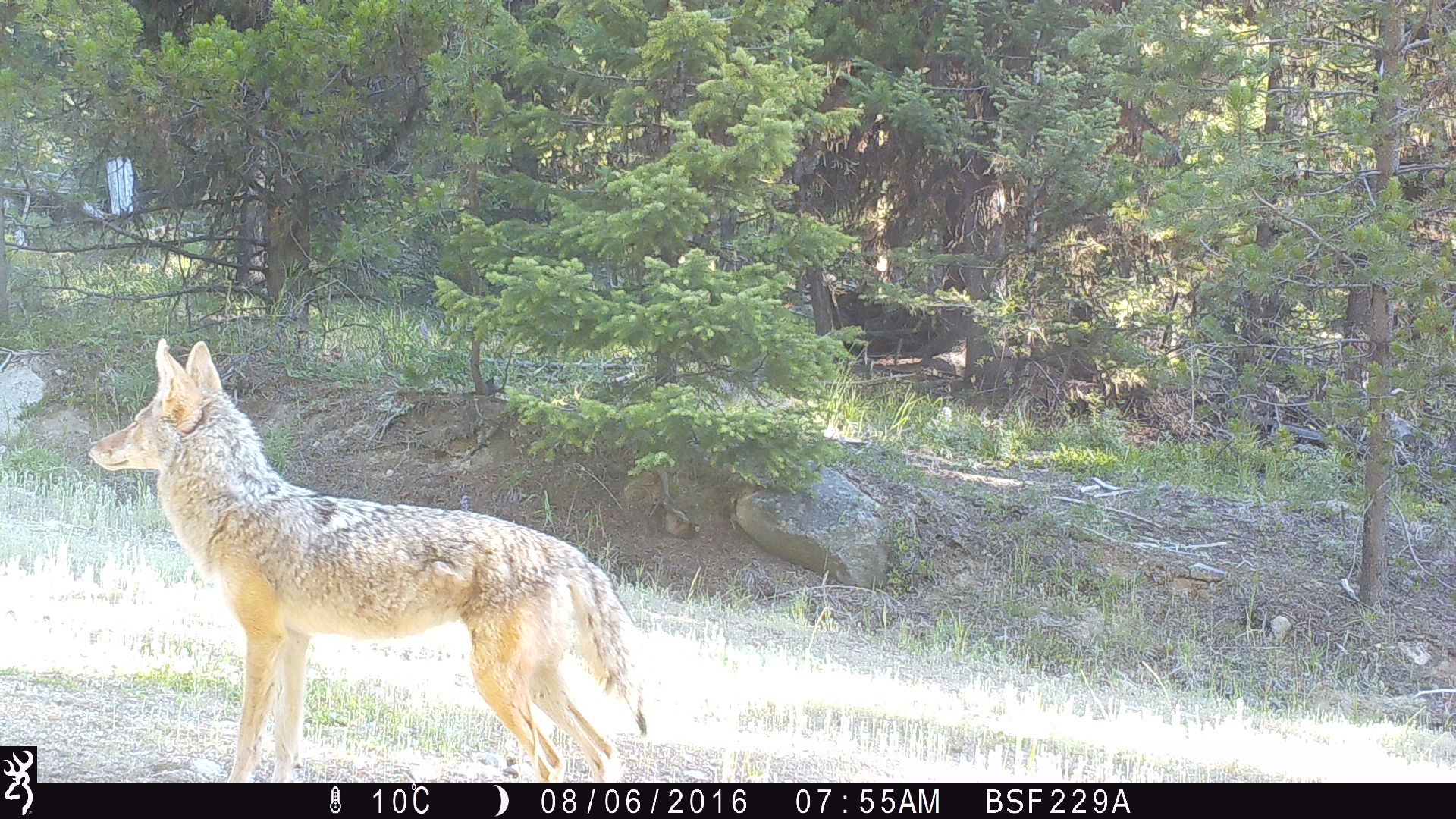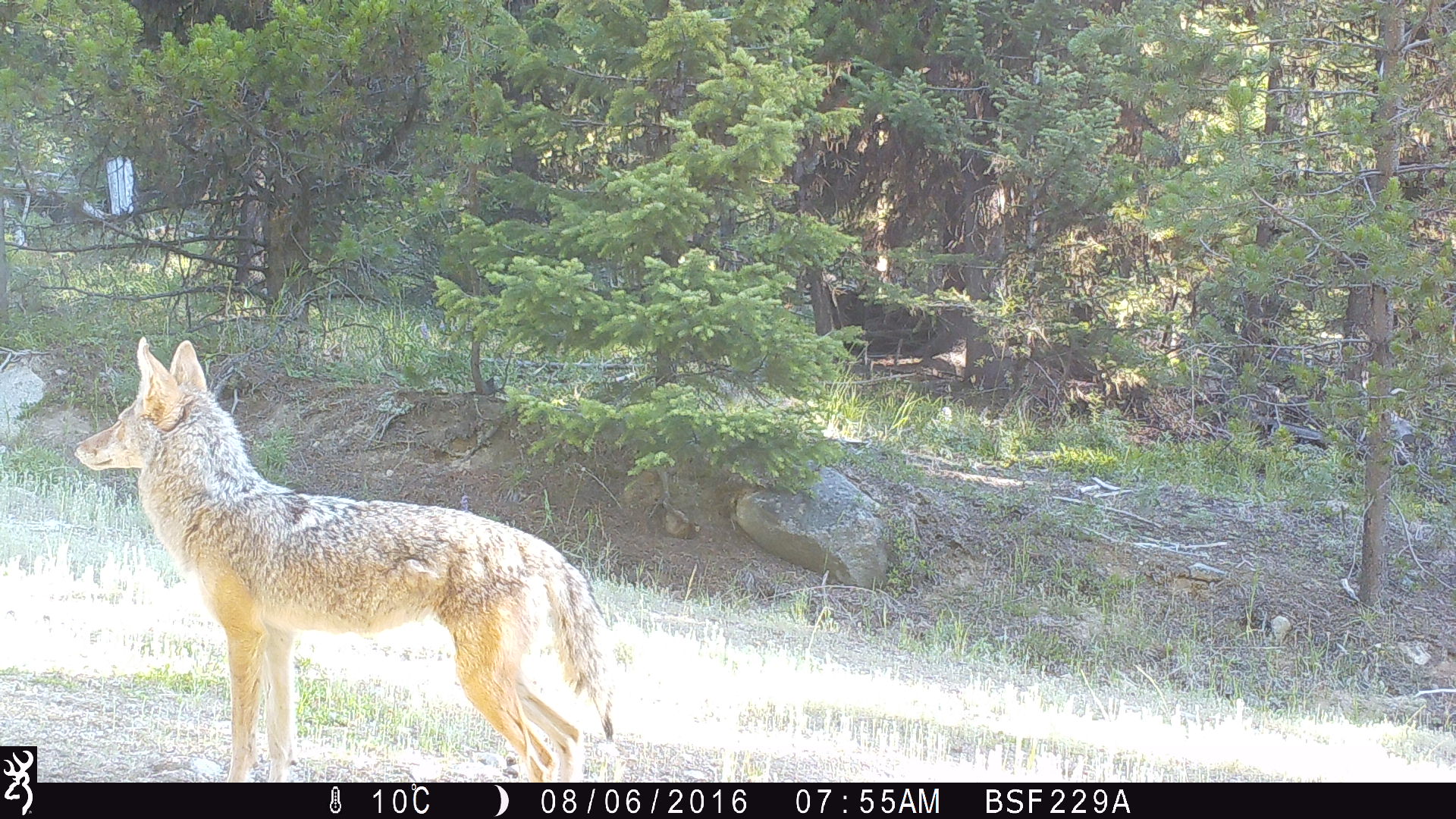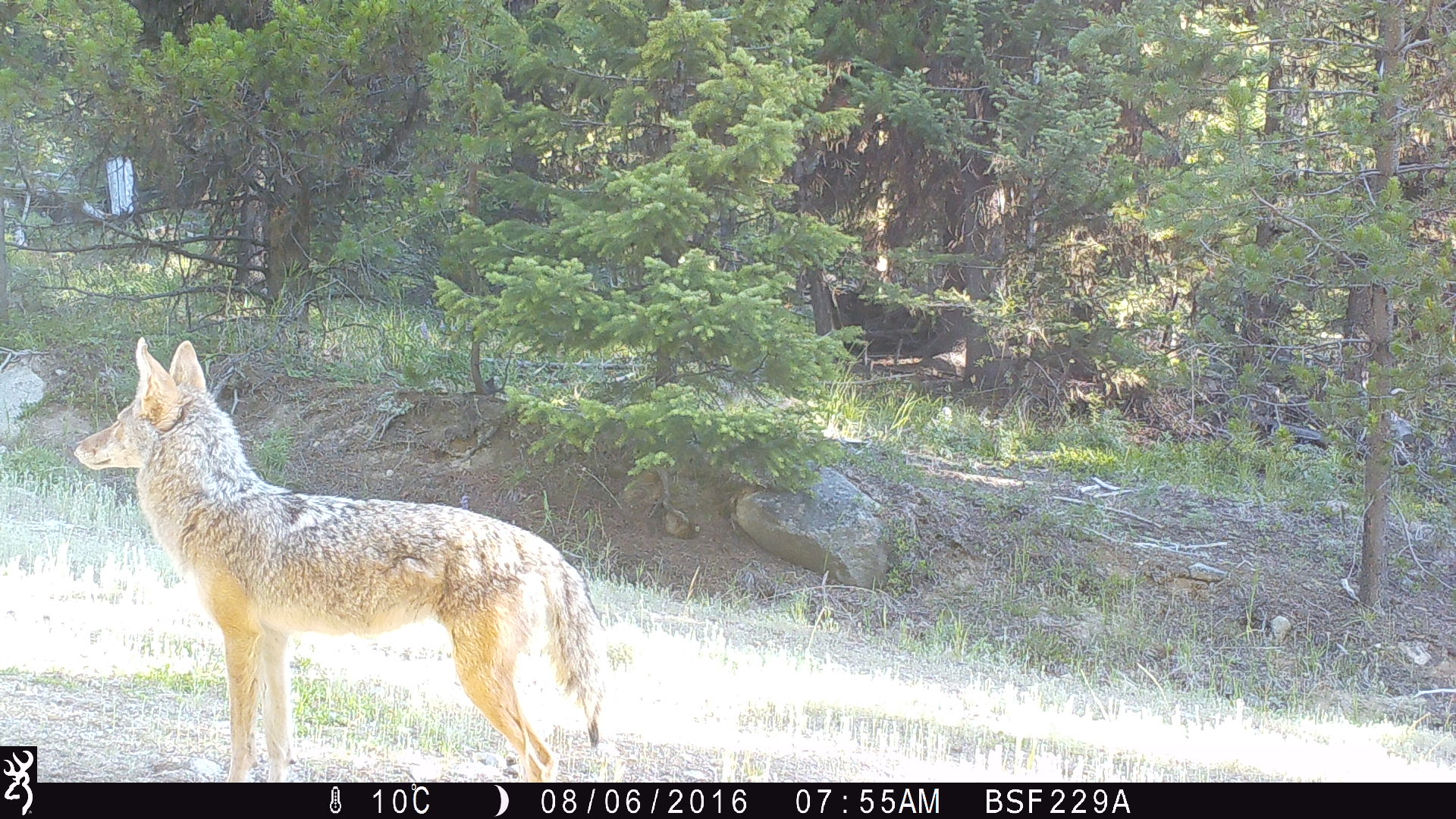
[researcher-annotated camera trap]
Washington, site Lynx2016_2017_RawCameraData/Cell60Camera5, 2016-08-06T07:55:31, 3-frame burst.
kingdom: Animalia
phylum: Chordata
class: Mammalia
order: Carnivora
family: Canidae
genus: Canis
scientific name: Canis latrans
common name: coyote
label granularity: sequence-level